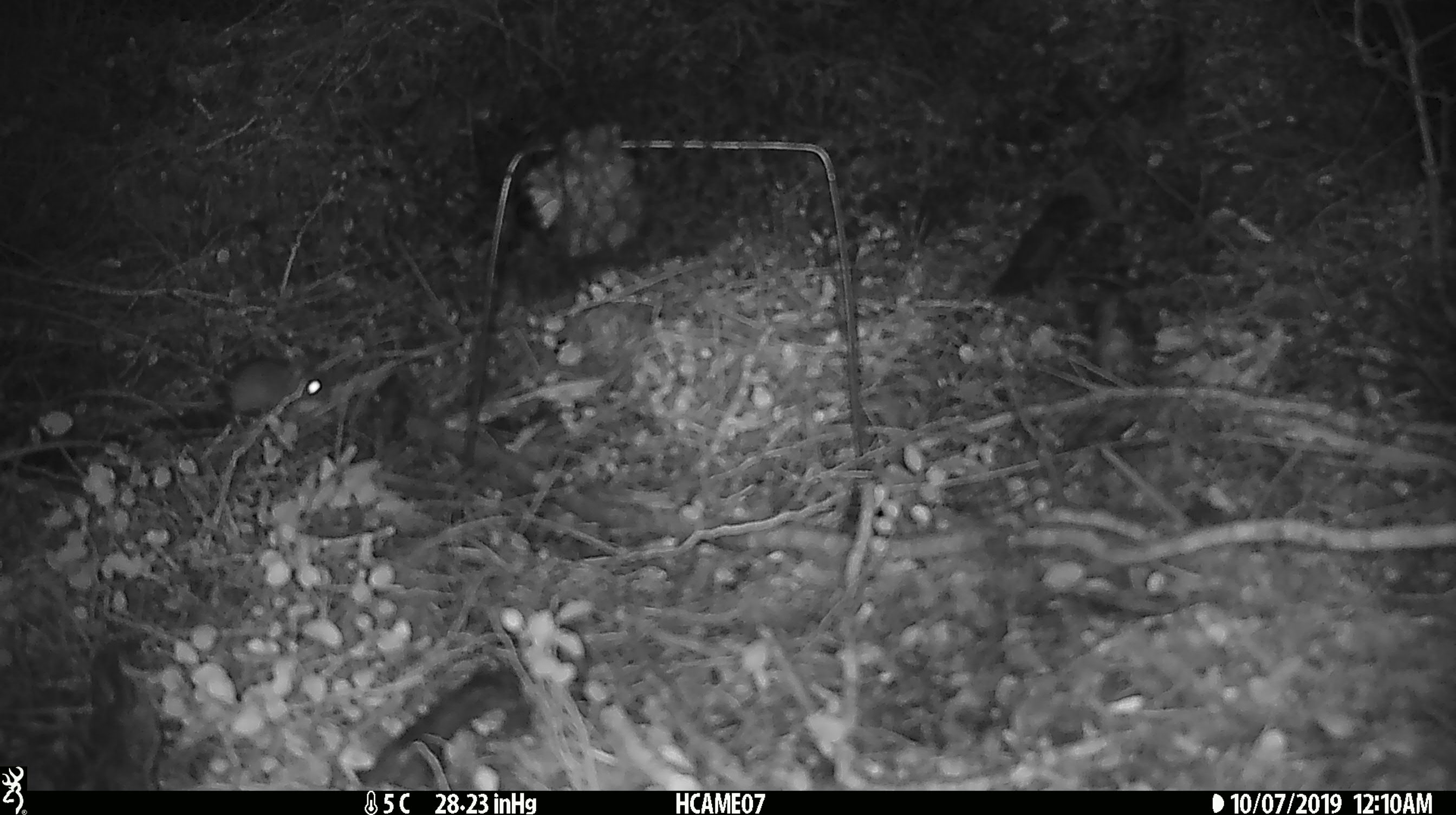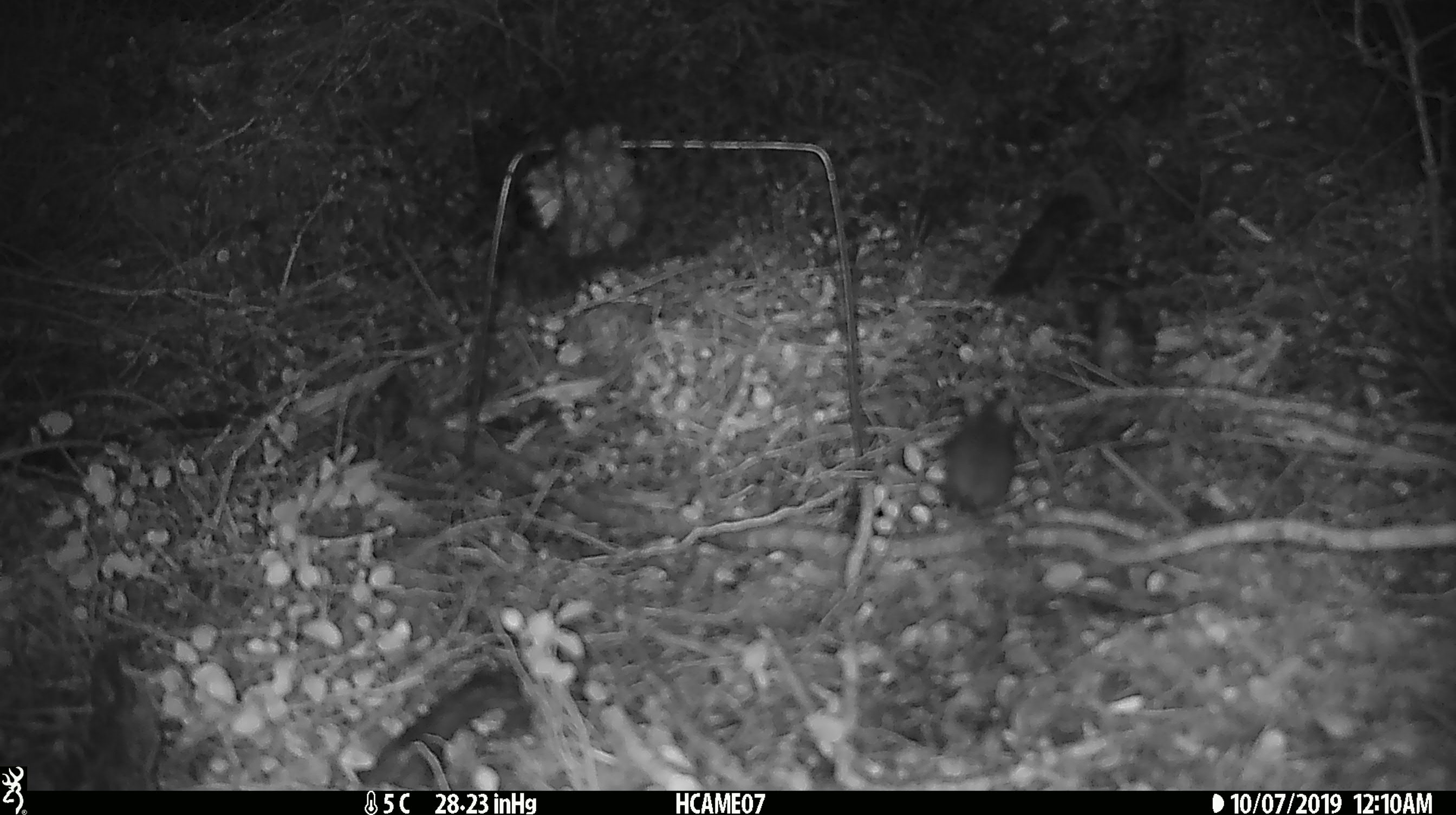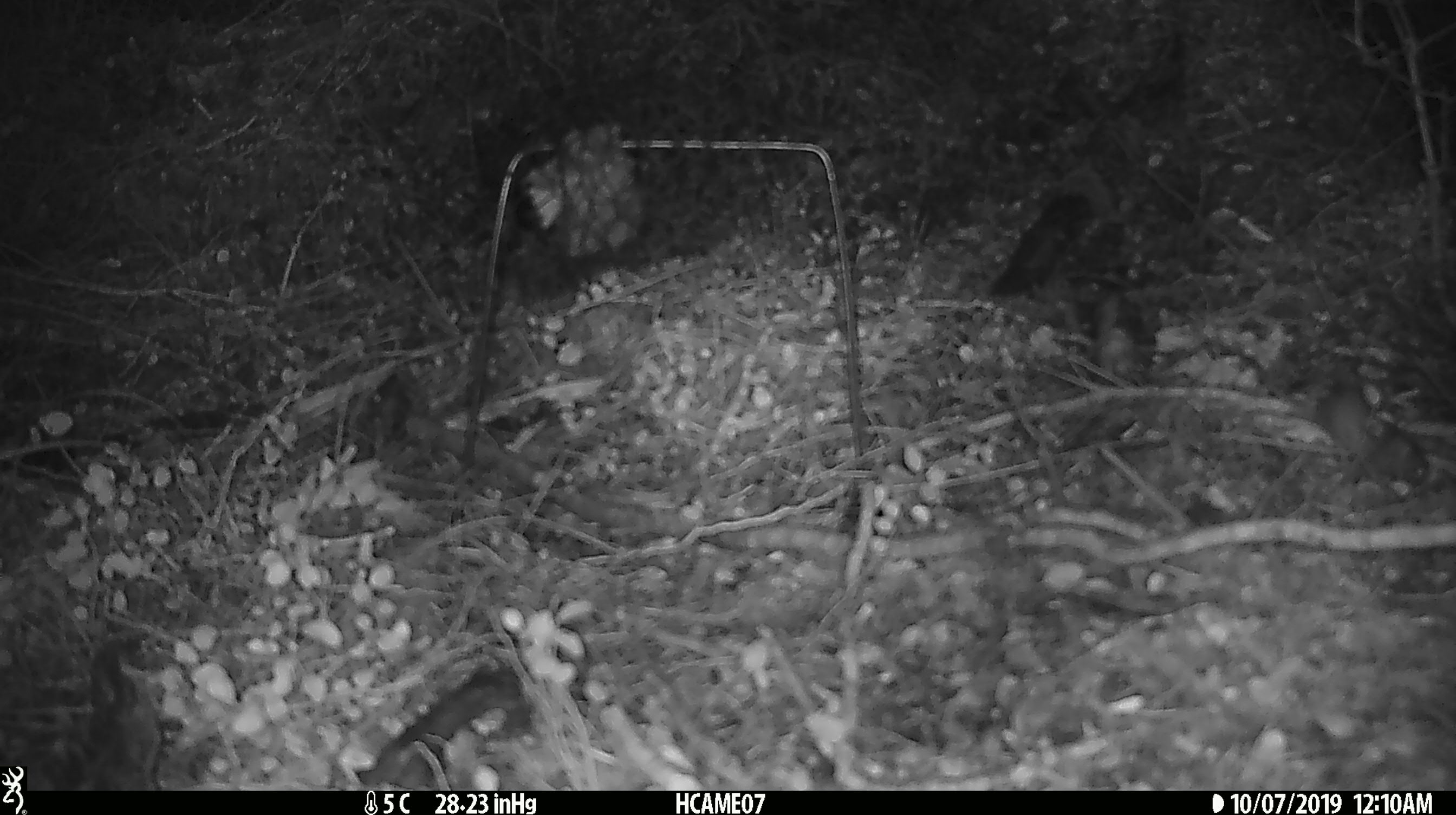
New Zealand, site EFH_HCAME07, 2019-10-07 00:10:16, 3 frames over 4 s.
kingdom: Animalia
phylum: Chordata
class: Mammalia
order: Rodentia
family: Muridae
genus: Mus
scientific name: Mus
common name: mouse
Mouse (Mus).